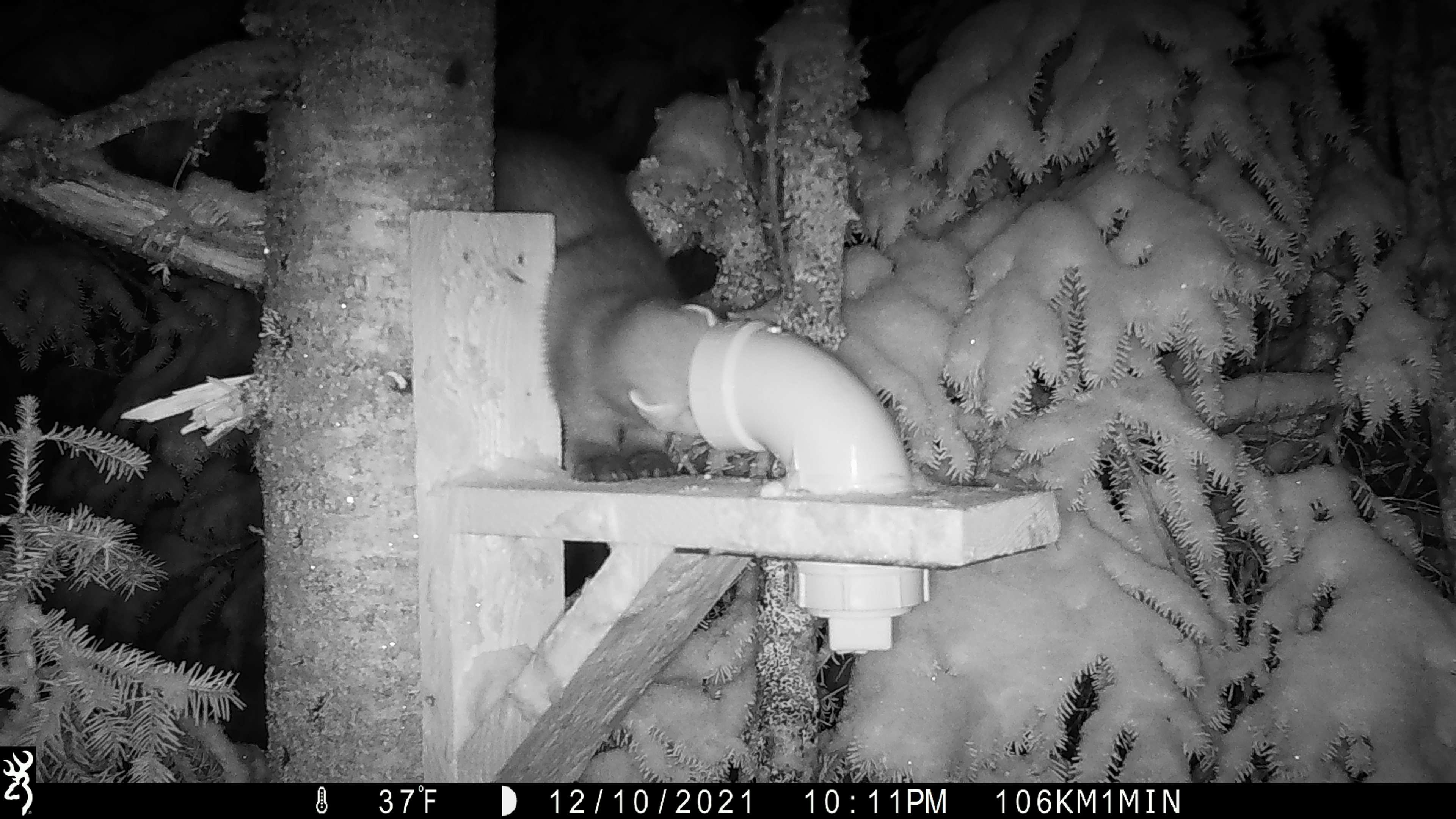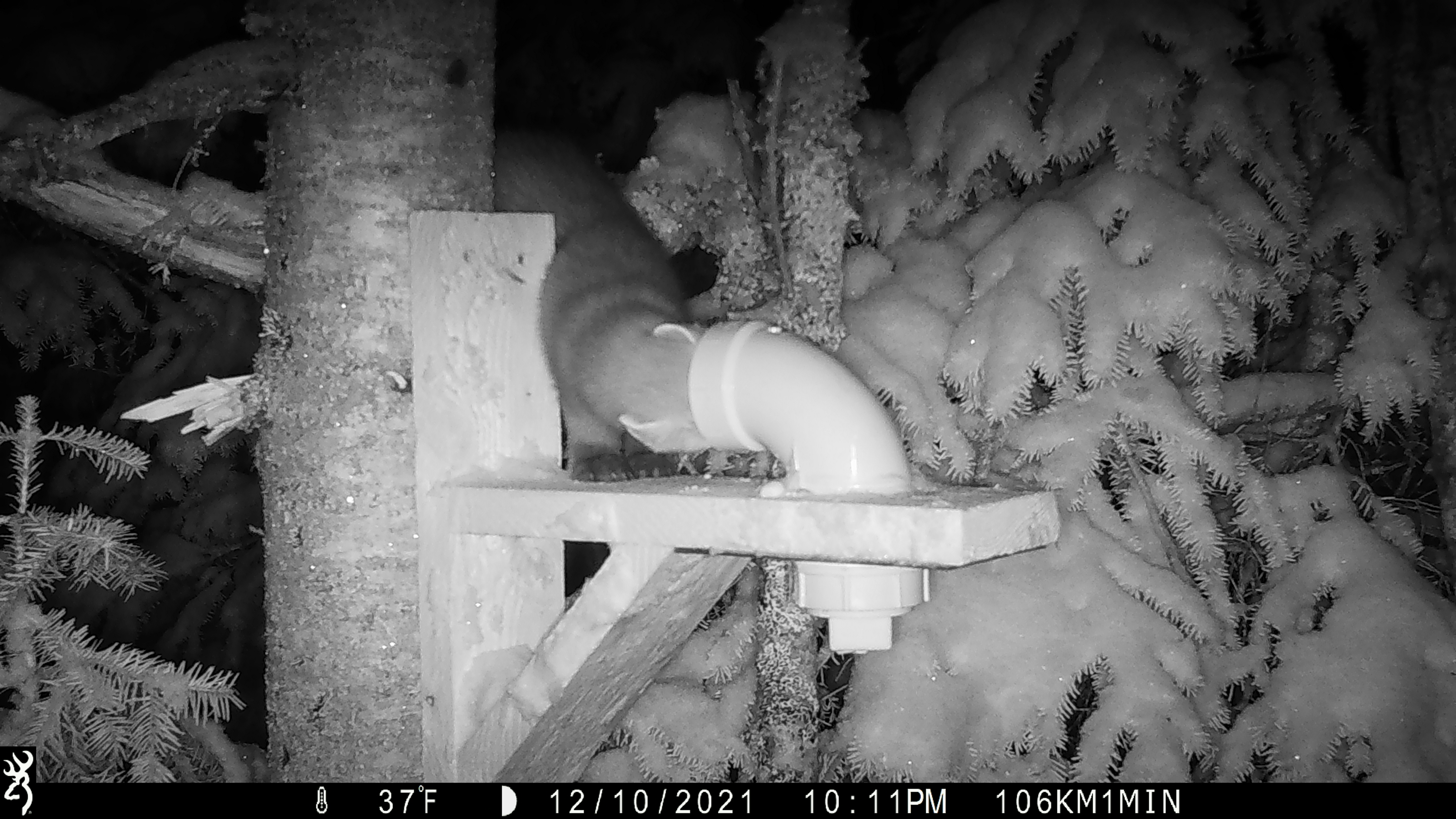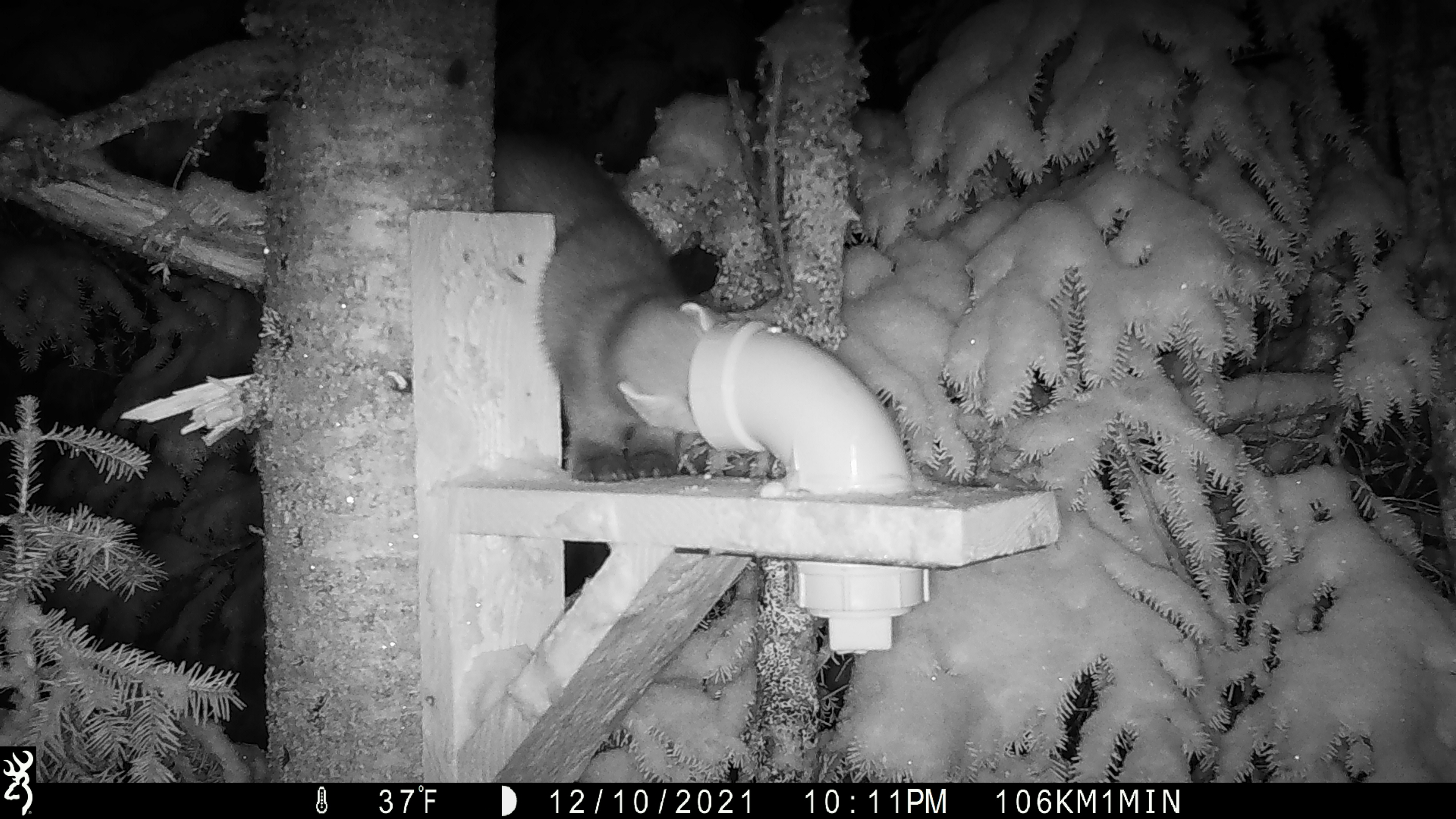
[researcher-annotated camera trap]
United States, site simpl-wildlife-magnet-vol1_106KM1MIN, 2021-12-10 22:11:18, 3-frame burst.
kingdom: Animalia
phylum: Chordata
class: Mammalia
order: Carnivora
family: Mustelidae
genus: Martes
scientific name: Martes americana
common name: american marten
American marten (Martes americana).